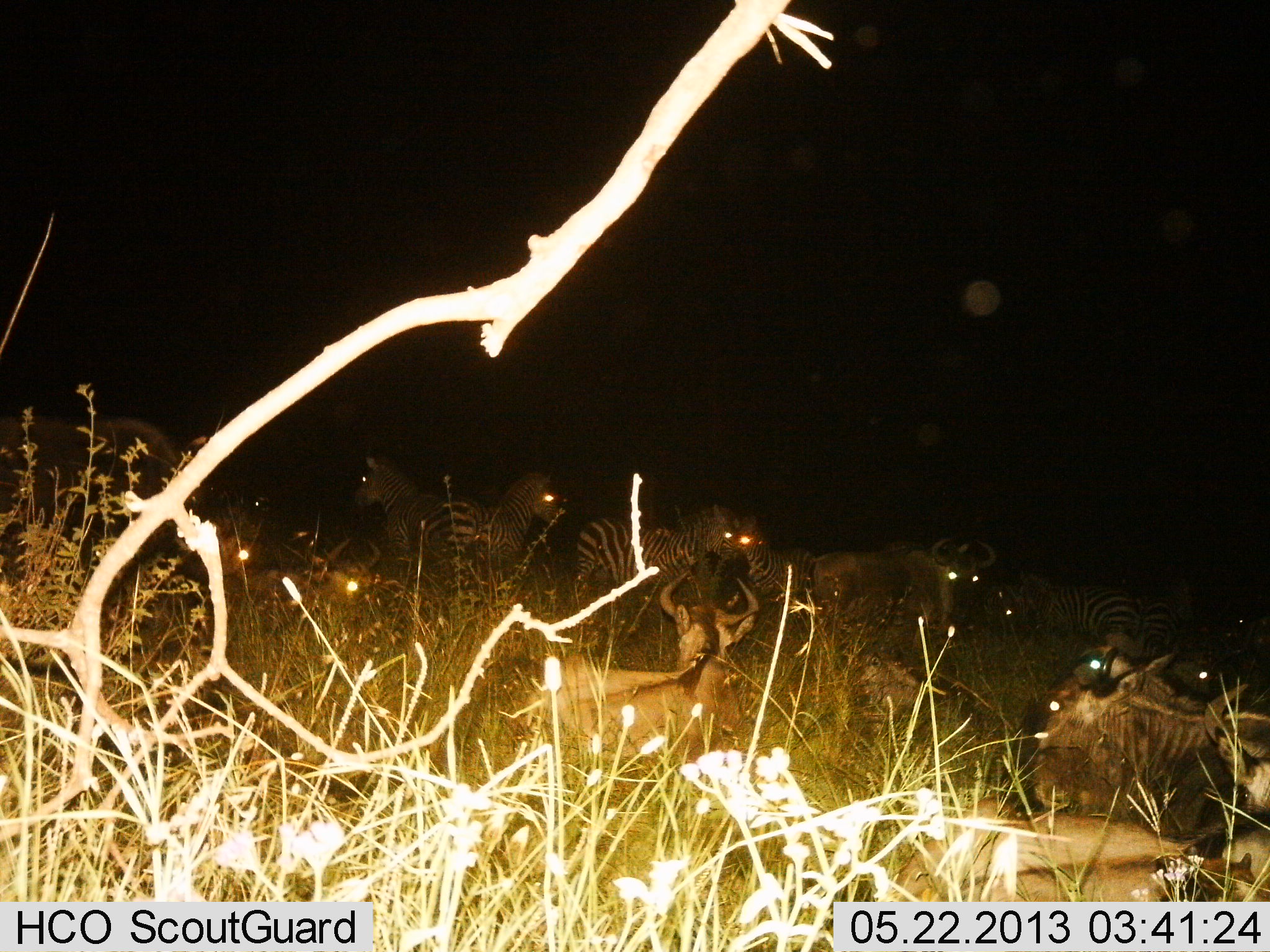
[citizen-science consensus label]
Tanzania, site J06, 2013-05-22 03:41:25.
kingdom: Animalia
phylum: Chordata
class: Mammalia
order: Artiodactyla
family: Bovidae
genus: Connochaetes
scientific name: Connochaetes taurinus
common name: blue wildebeest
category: wildebeest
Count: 5.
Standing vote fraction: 38%.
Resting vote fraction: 81%.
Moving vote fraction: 10%.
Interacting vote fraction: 10%.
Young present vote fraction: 0%.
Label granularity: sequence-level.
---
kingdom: Animalia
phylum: Chordata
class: Mammalia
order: Perissodactyla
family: Equidae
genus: Equus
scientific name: Equus quagga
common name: plains zebra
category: zebra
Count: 6.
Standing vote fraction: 68%.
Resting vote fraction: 19%.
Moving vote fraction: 16%.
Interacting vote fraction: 23%.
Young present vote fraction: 0%.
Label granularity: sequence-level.